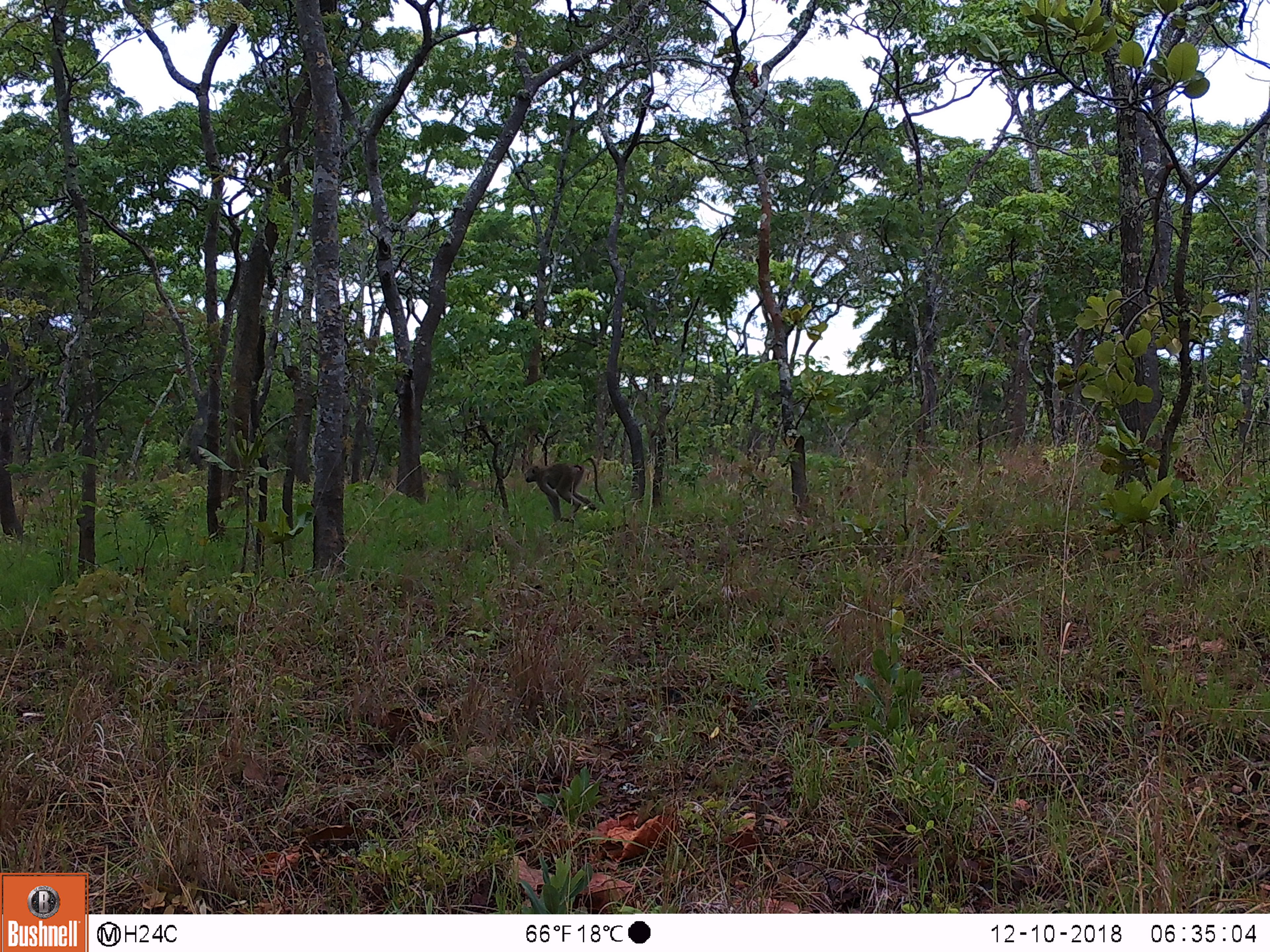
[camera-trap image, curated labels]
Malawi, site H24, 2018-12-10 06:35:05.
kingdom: Animalia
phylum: Chordata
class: Mammalia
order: Primates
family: Cercopithecidae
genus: Papio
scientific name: Papio cynocephalus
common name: yellow baboon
Yellow baboon (Papio cynocephalus), count 1.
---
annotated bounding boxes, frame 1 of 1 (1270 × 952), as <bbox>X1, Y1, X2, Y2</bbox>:
yellow baboon: <bbox>519, 454, 602, 520</bbox>